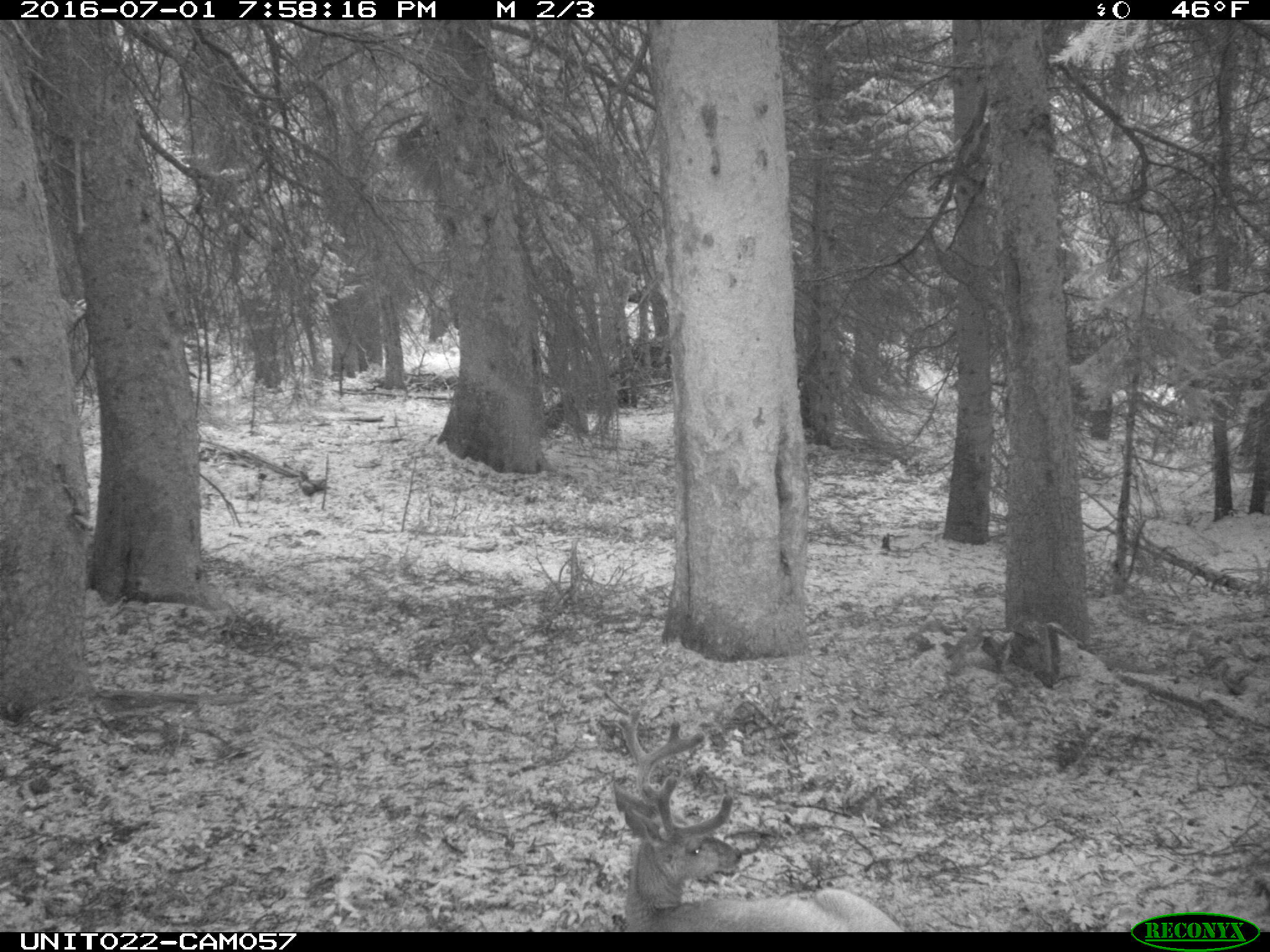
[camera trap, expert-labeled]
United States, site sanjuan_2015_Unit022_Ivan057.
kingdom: Animalia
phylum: Chordata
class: Mammalia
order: Artiodactyla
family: Cervidae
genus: Odocoileus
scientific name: Odocoileus hemionus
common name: mule deer